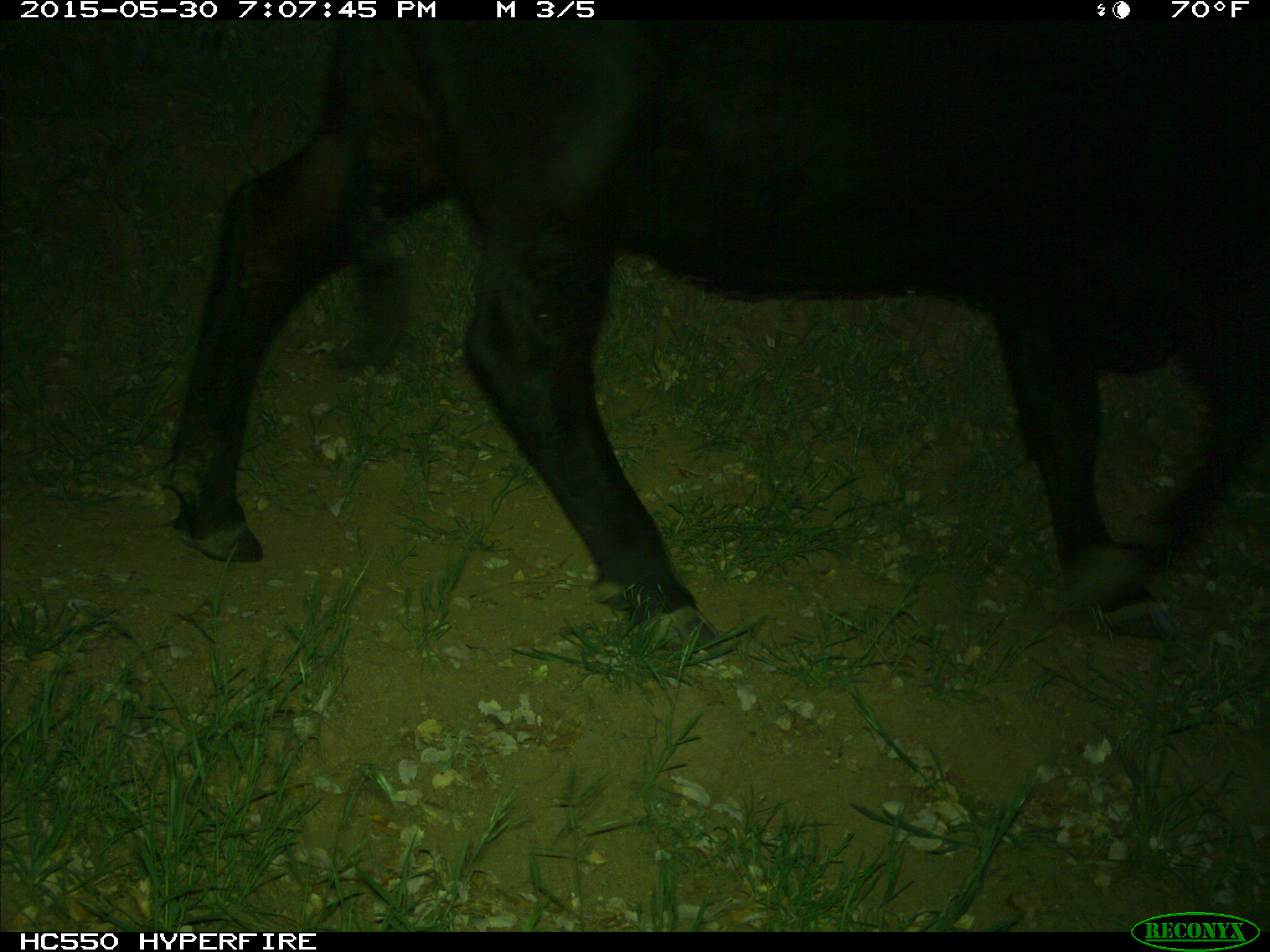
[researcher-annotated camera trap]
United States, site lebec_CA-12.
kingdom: Animalia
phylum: Chordata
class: Mammalia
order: Artiodactyla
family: Bovidae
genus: Bos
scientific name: Bos taurus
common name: domestic cow